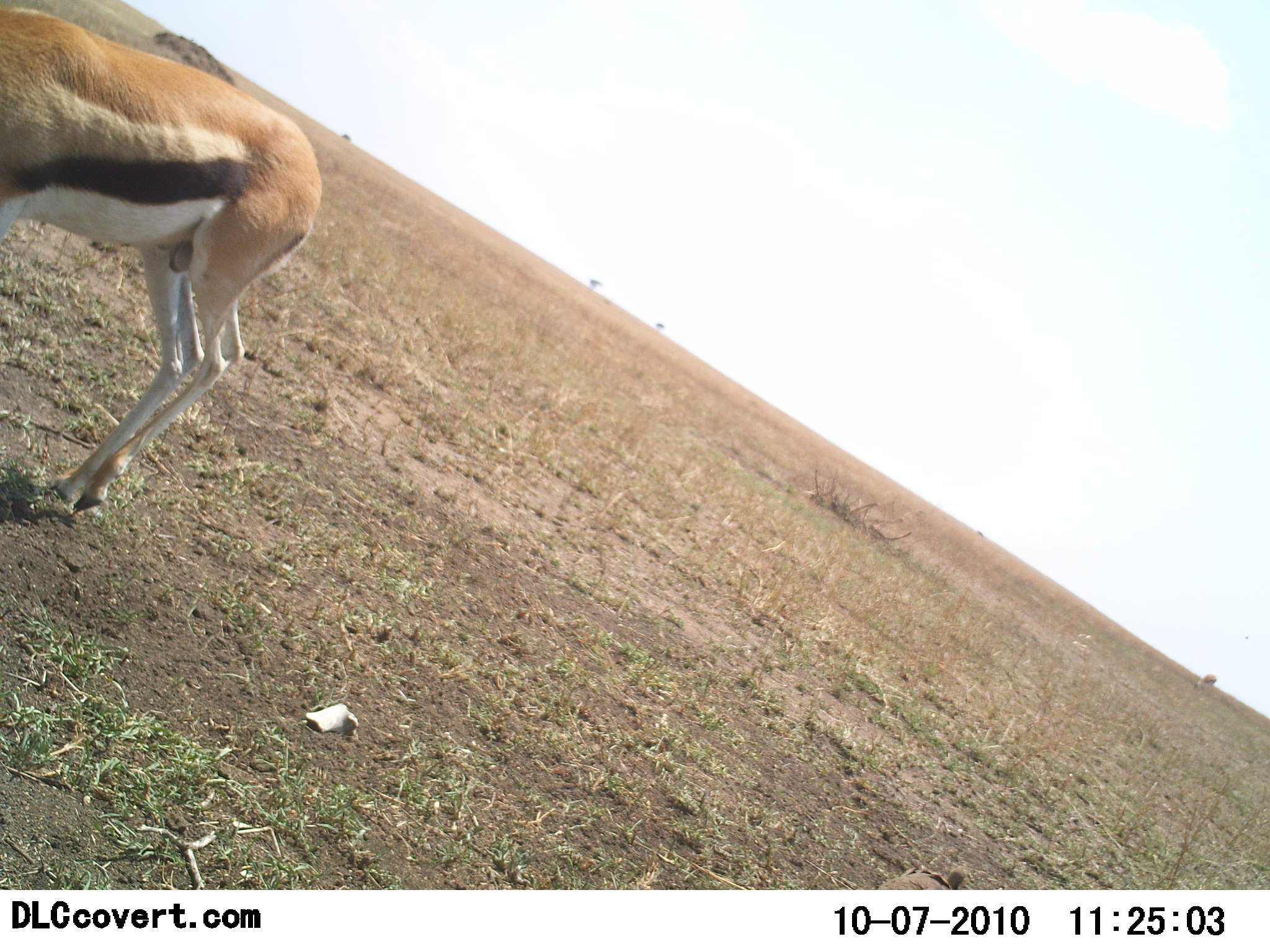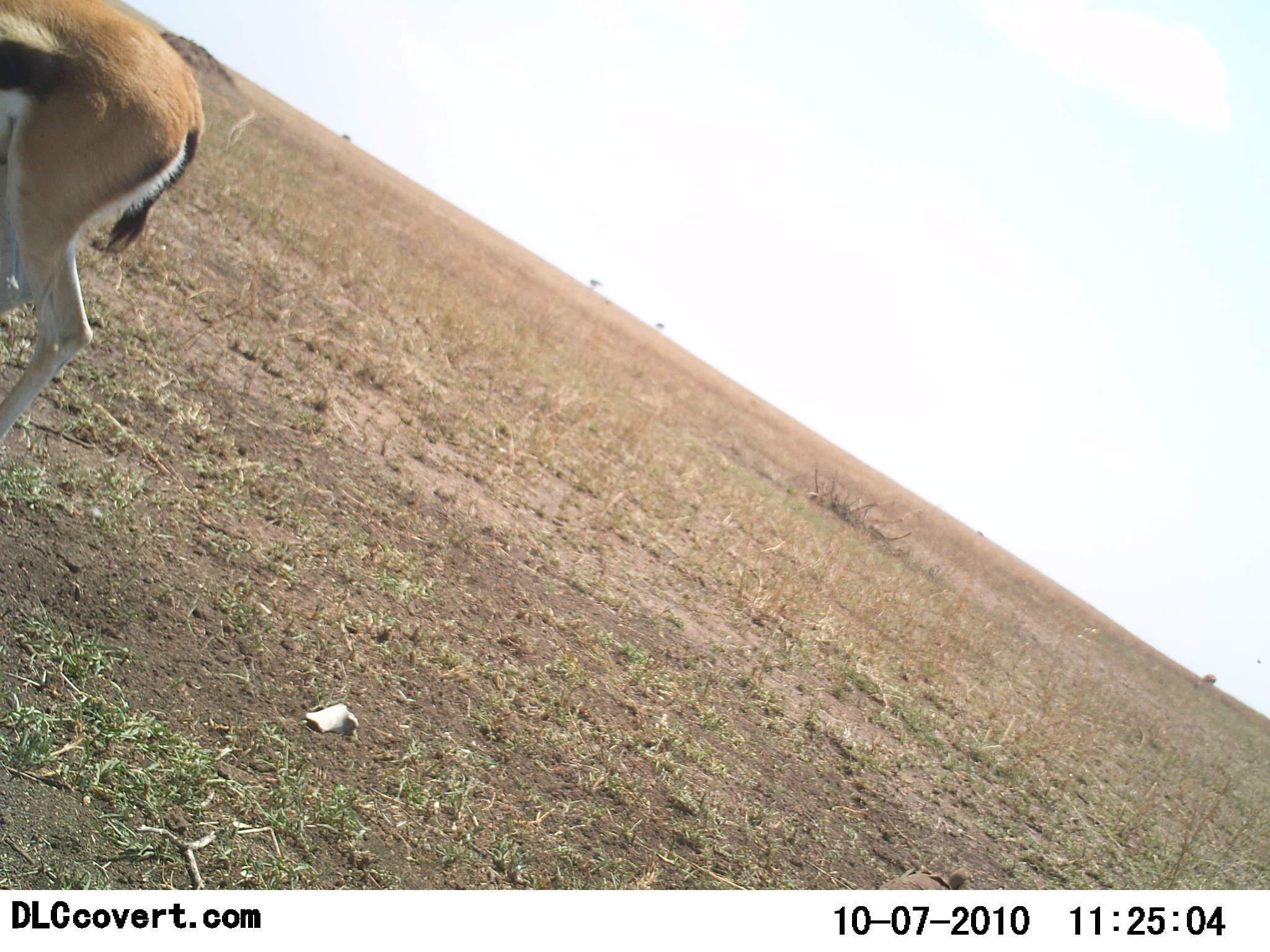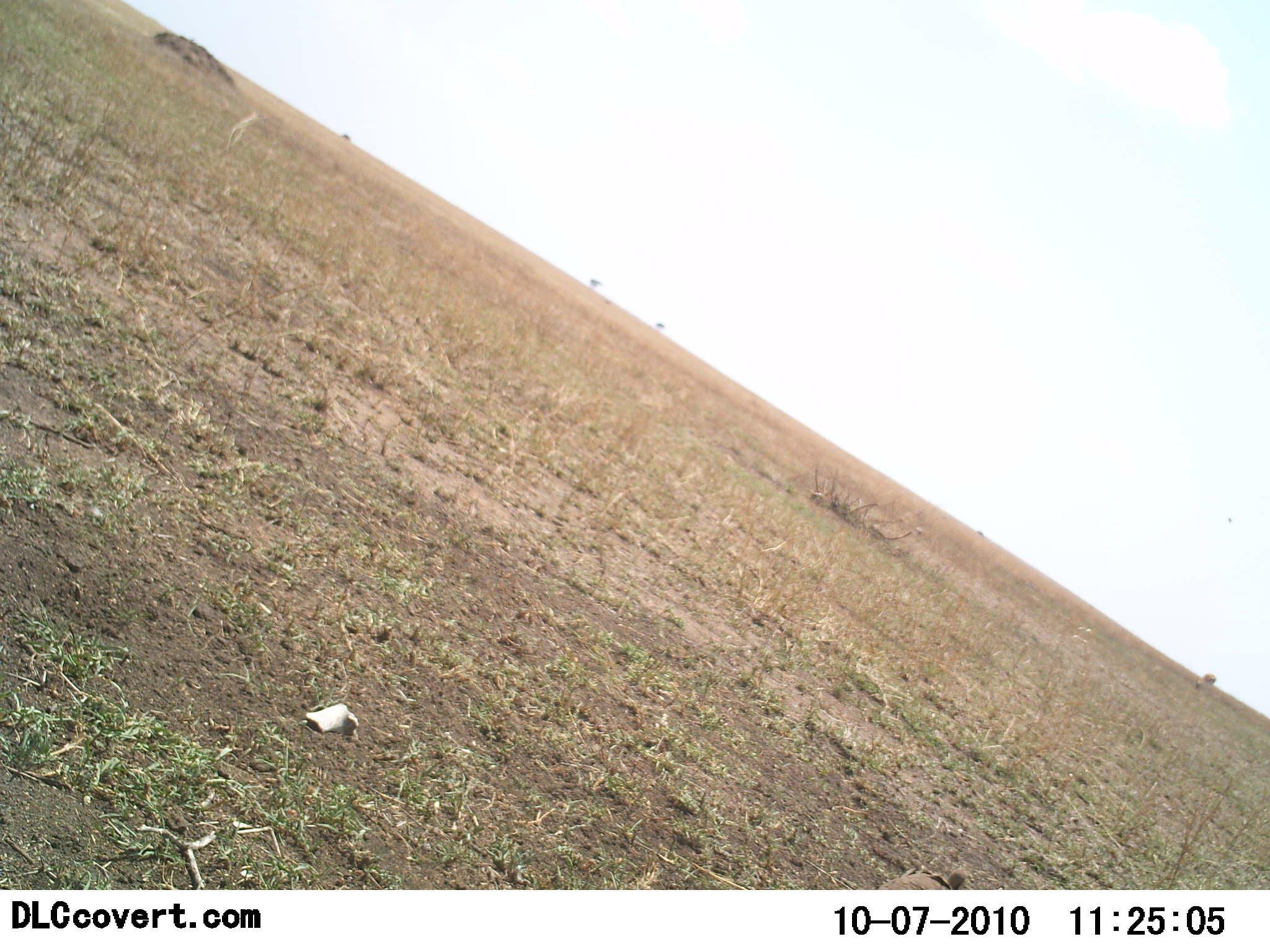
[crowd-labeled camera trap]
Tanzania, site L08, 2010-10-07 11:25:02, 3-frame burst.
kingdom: Animalia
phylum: Chordata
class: Mammalia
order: Artiodactyla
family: Bovidae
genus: Eudorcas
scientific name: Eudorcas thomsonii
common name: thomson's gazelle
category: gazellethomsons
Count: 1.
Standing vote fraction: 12%.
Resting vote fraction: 0%.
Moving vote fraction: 88%.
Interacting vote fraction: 0%.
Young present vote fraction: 6%.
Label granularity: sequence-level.